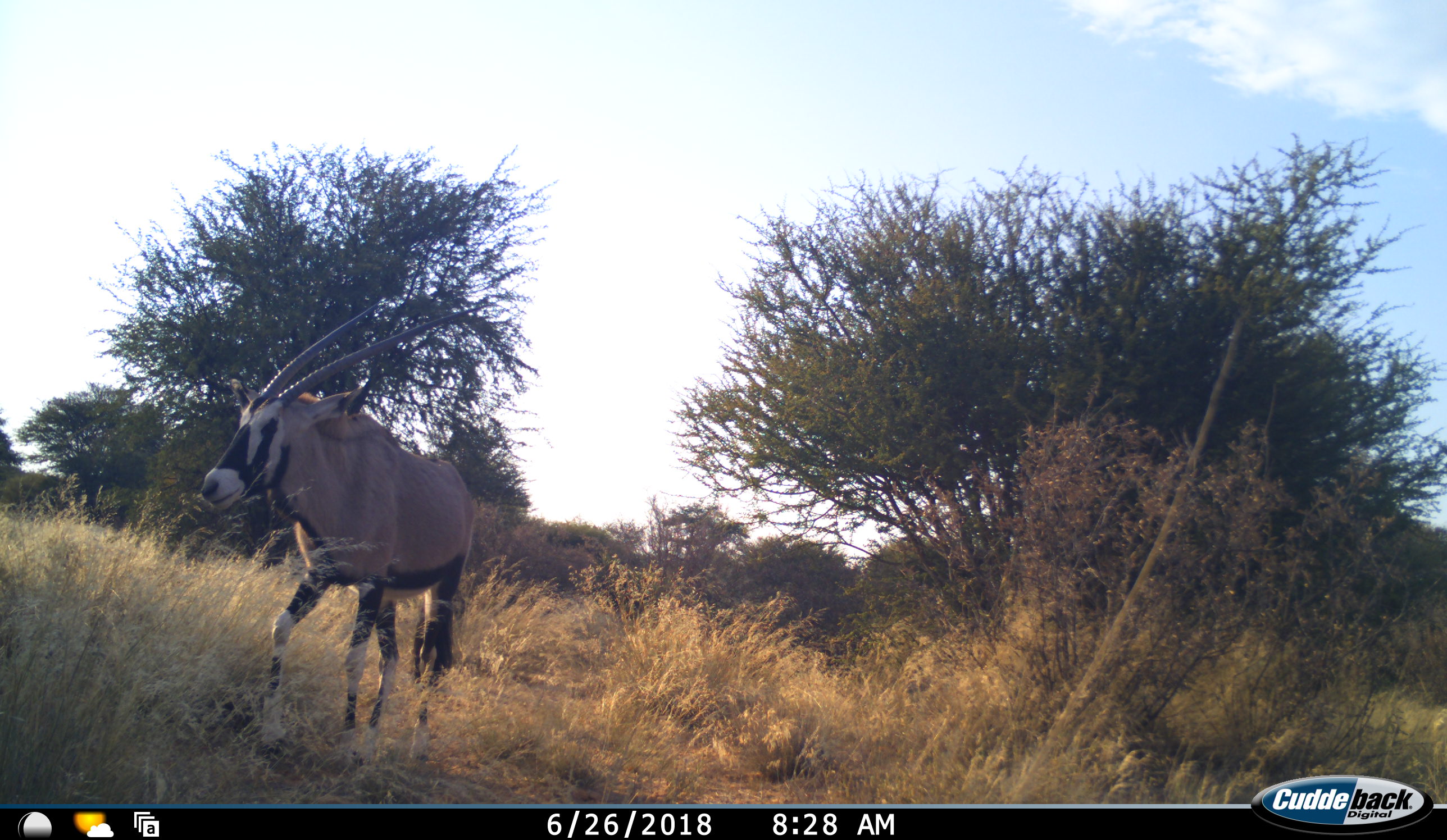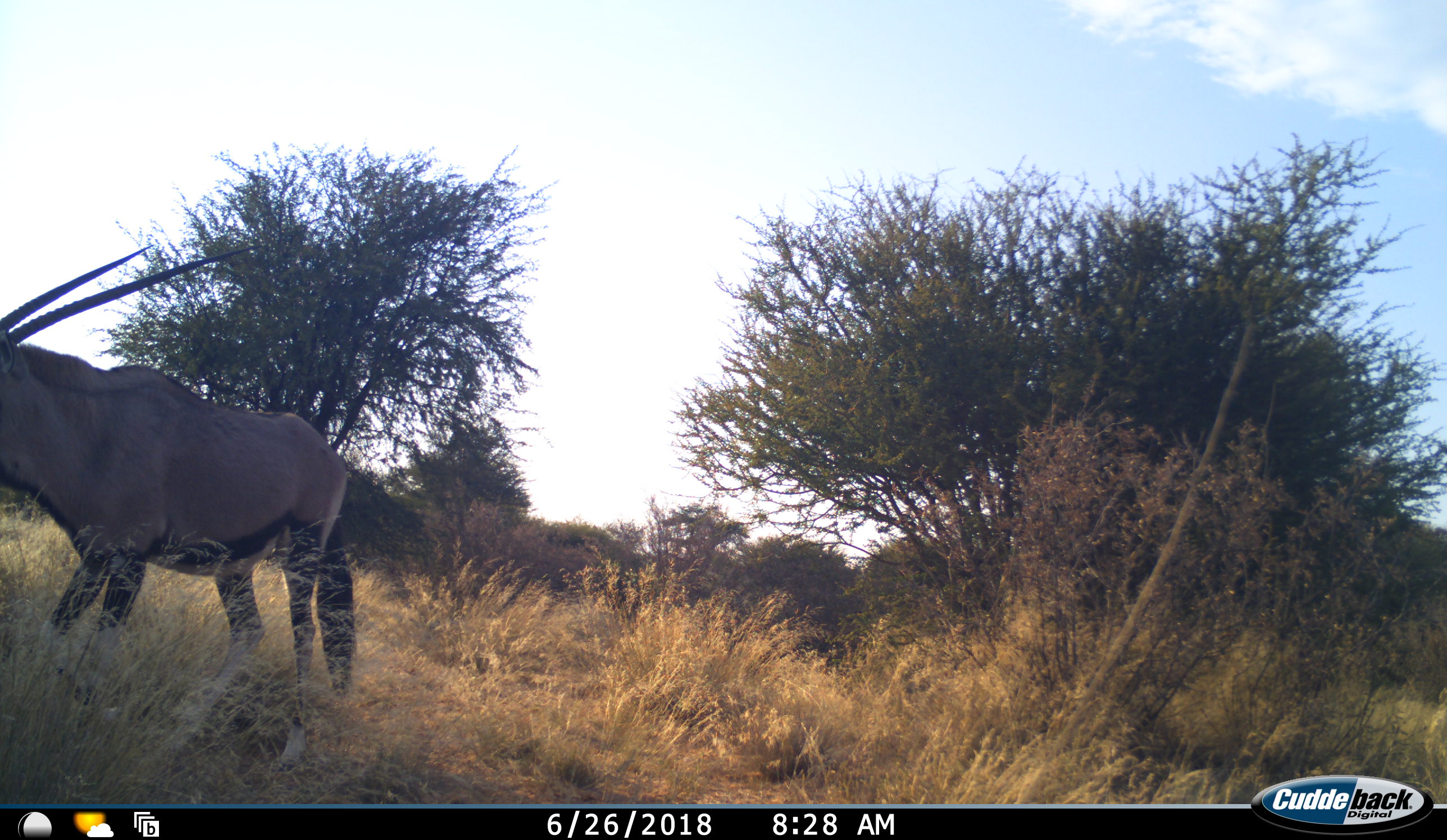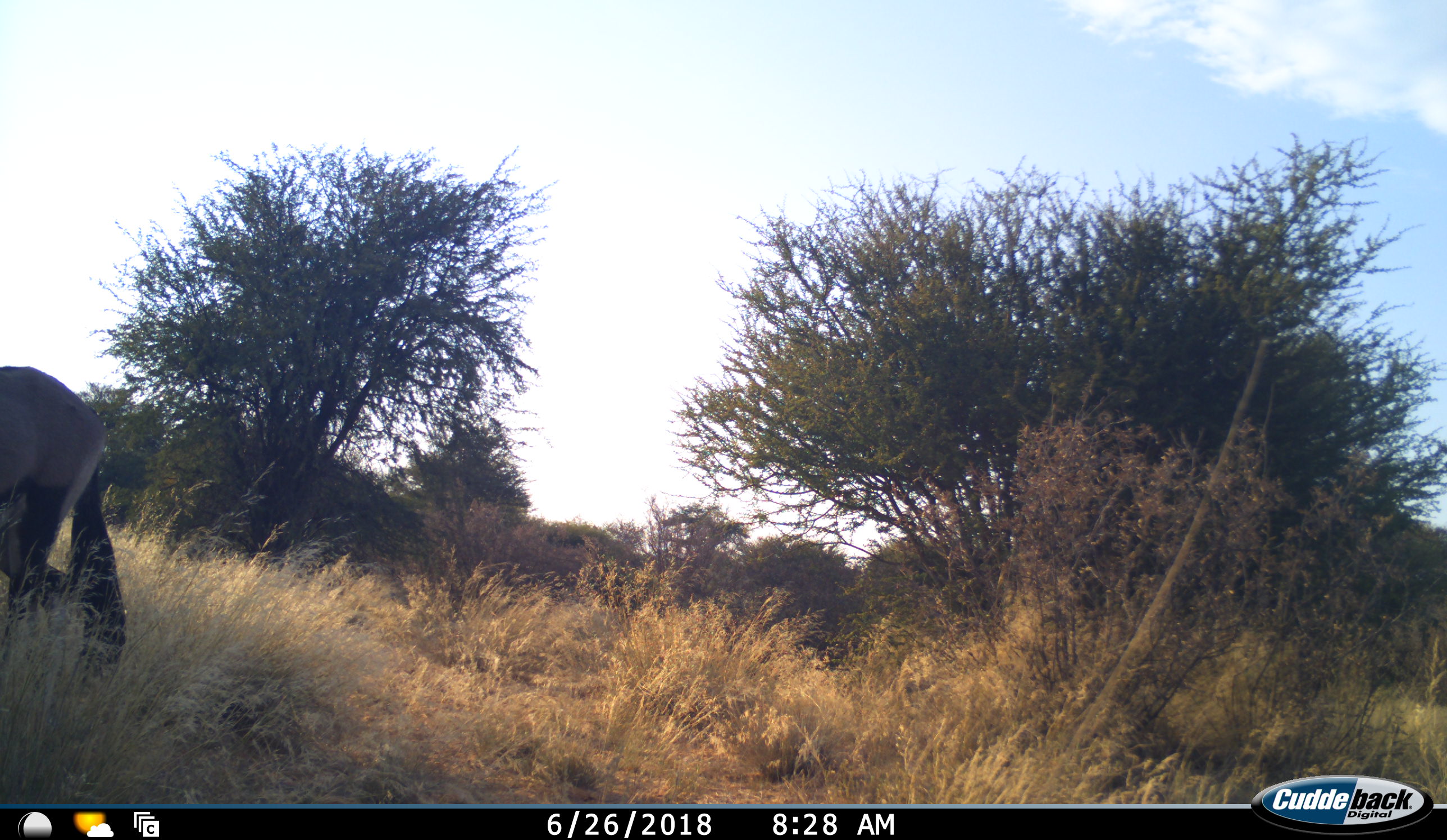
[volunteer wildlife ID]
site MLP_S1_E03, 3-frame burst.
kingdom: Animalia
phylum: Chordata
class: Mammalia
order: Artiodactyla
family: Bovidae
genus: Oryx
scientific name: Oryx gazella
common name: gemsbok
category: oryx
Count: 1.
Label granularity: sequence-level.